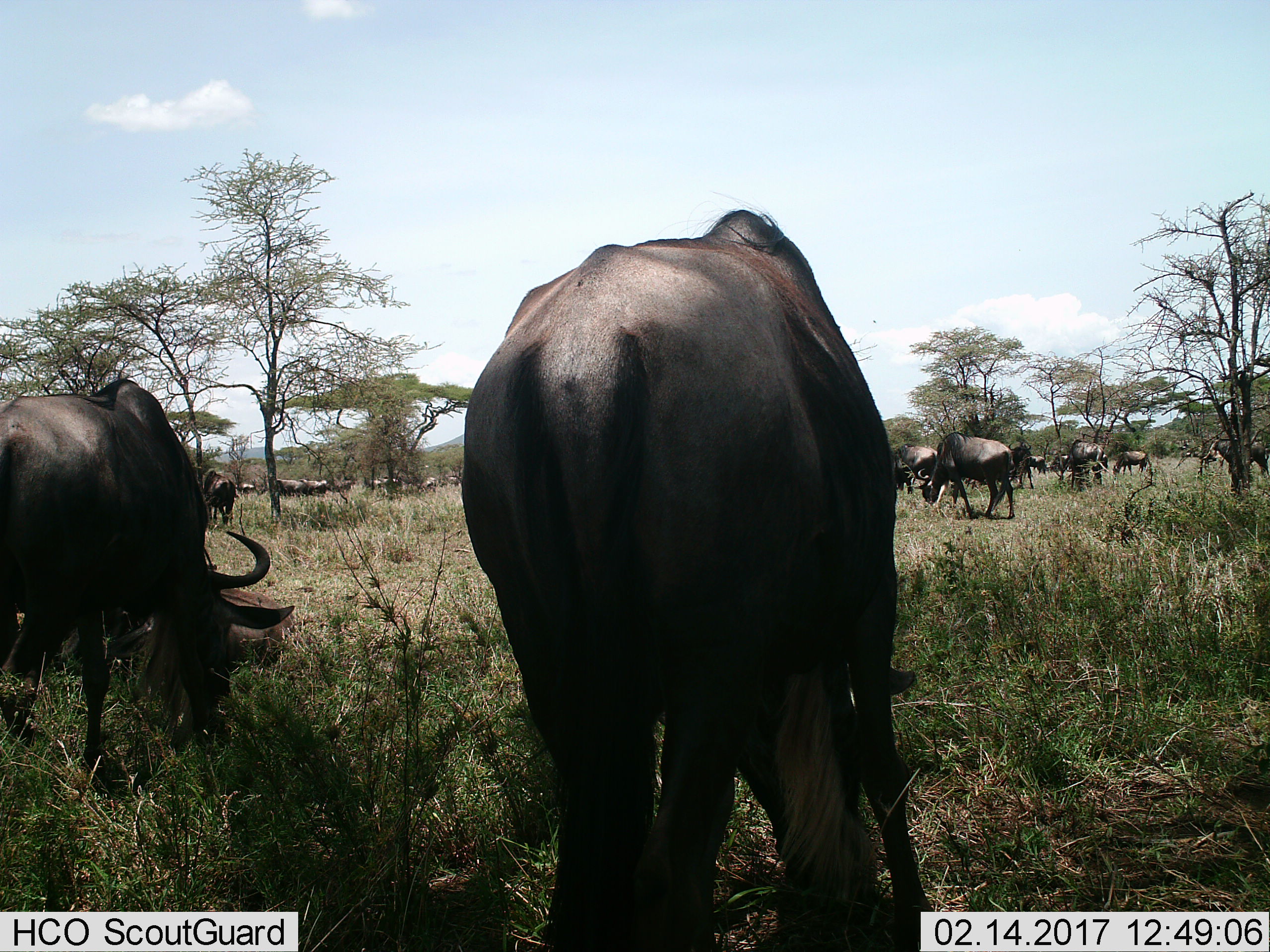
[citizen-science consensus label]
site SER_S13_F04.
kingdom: Animalia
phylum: Chordata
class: Mammalia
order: Artiodactyla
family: Bovidae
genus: Connochaetes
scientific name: Connochaetes taurinus taurinus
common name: blue wildebeest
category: wildebeestblue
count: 11-50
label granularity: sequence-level